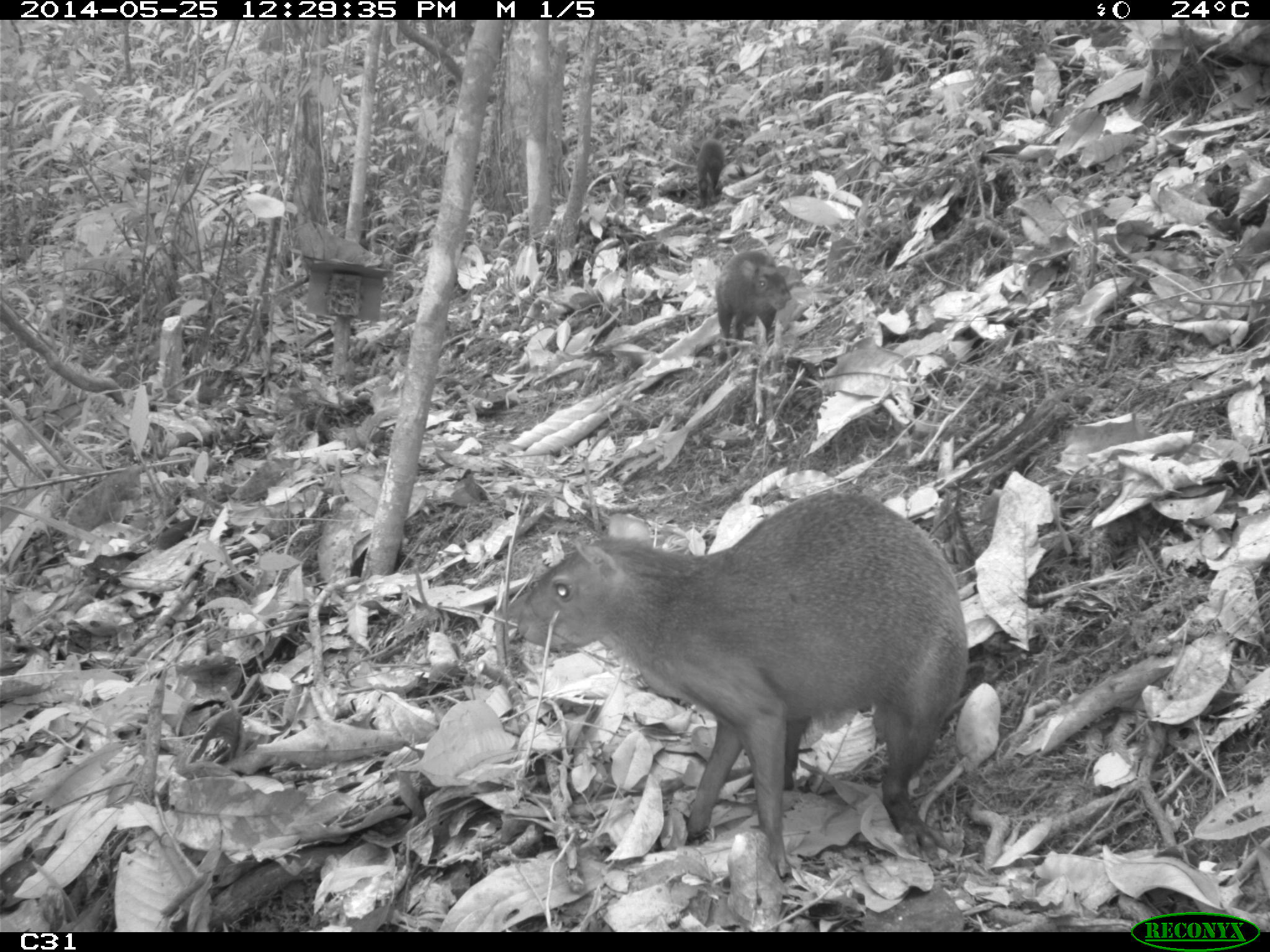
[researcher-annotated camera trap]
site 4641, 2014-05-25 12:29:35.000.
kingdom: Animalia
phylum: Chordata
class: Mammalia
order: Rodentia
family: Dasyproctidae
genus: Dasyprocta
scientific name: Dasyprocta leporina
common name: red-rumped agouti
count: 3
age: adult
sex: female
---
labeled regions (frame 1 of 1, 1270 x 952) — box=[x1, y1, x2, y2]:
dasyprocta leporina: box=[514, 488, 969, 882]; box=[714, 250, 792, 364]; box=[695, 138, 725, 208]